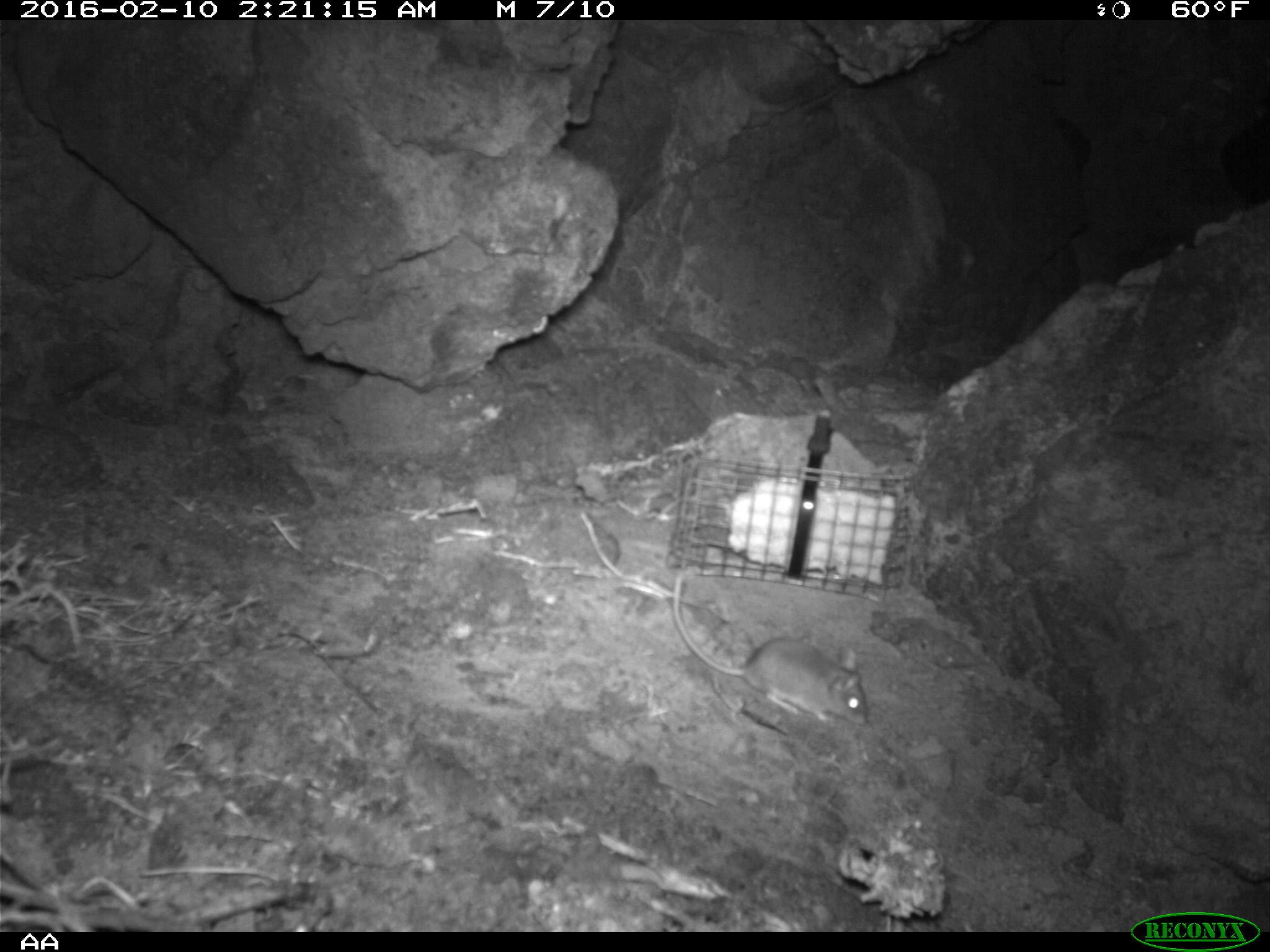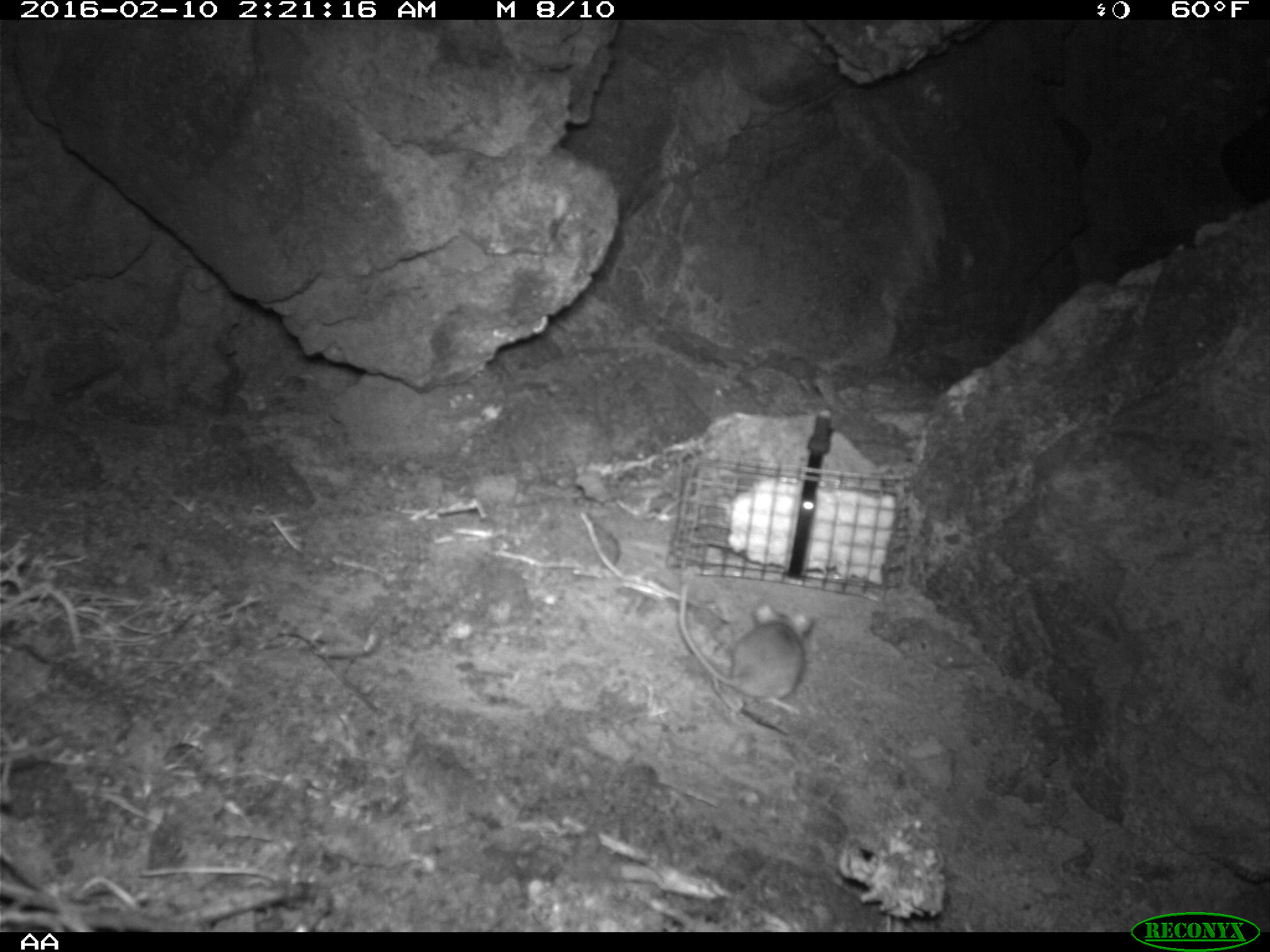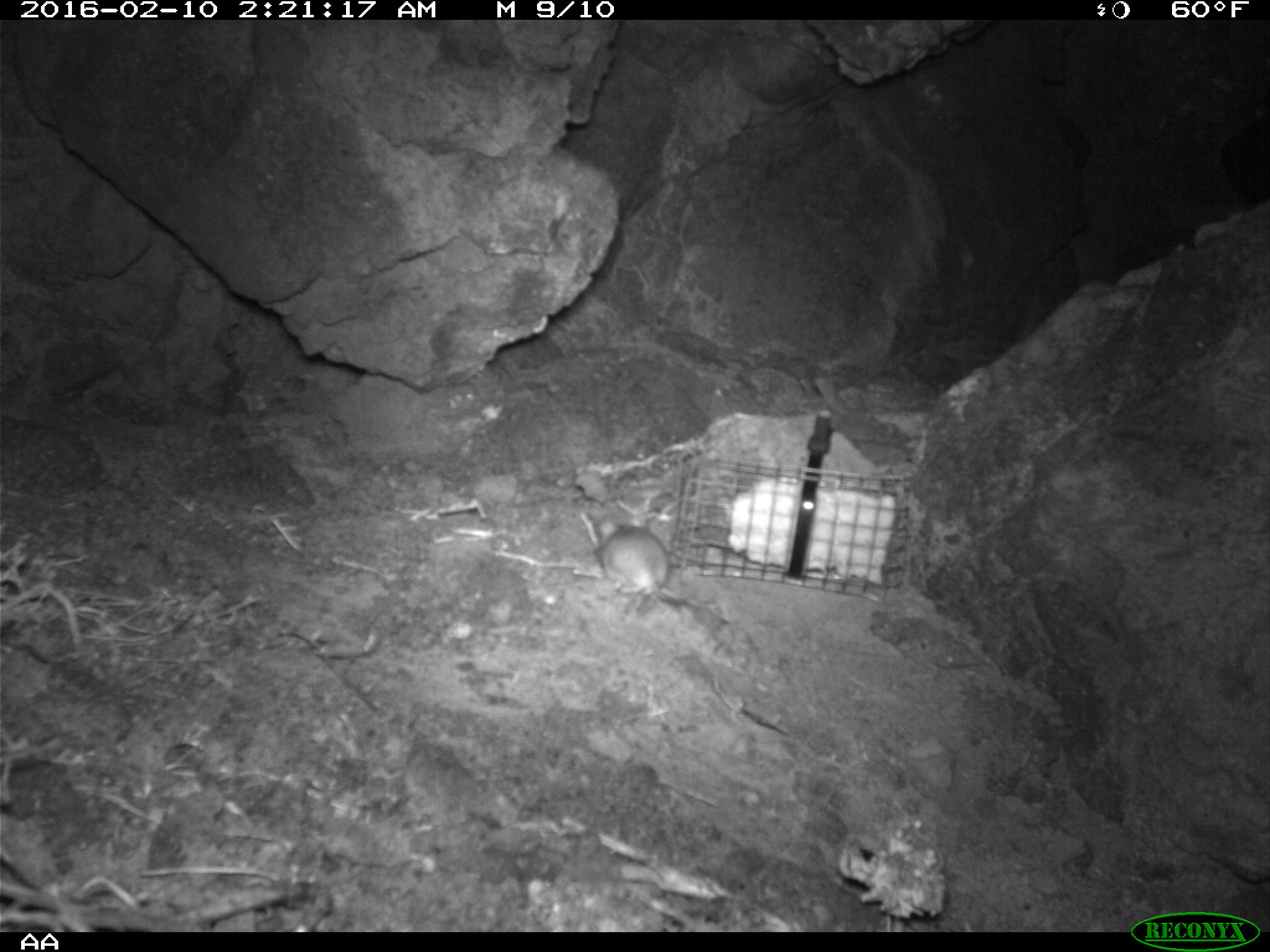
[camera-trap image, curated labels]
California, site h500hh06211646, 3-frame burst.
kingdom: Animalia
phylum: Chordata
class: Mammalia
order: Rodentia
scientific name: Rodentia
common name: rodent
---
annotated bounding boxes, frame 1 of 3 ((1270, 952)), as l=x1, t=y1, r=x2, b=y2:
rodent: l=672, t=570, r=868, b=726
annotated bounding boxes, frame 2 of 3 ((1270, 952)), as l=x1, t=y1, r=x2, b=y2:
rodent: l=676, t=582, r=811, b=715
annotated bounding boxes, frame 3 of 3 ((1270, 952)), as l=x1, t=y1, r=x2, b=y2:
rodent: l=596, t=514, r=688, b=607